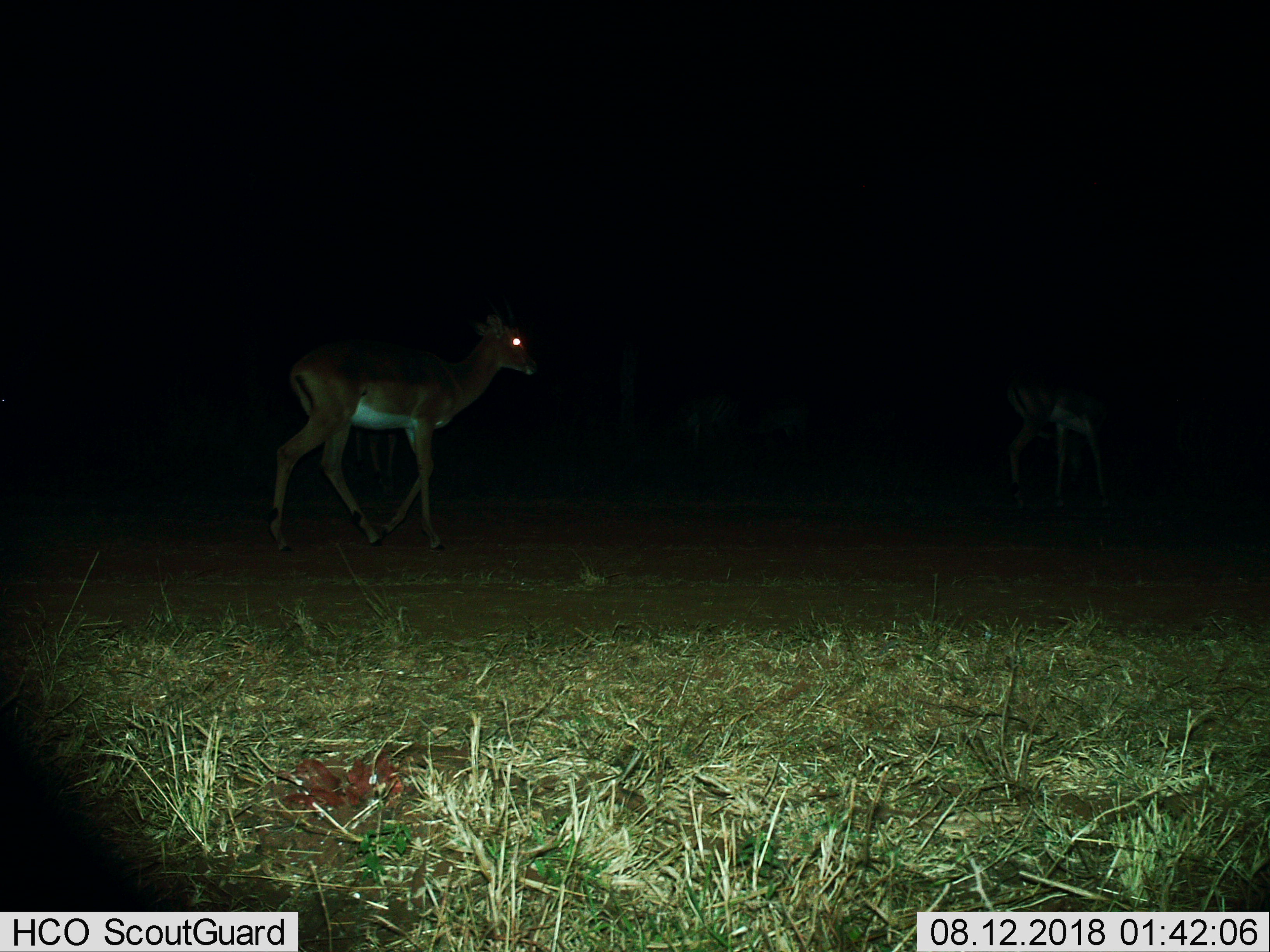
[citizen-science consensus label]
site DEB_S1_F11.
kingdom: Animalia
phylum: Chordata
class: Mammalia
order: Artiodactyla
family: Bovidae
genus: Aepyceros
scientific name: Aepyceros melampus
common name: impala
Impala (Aepyceros melampus), count 2. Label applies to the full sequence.